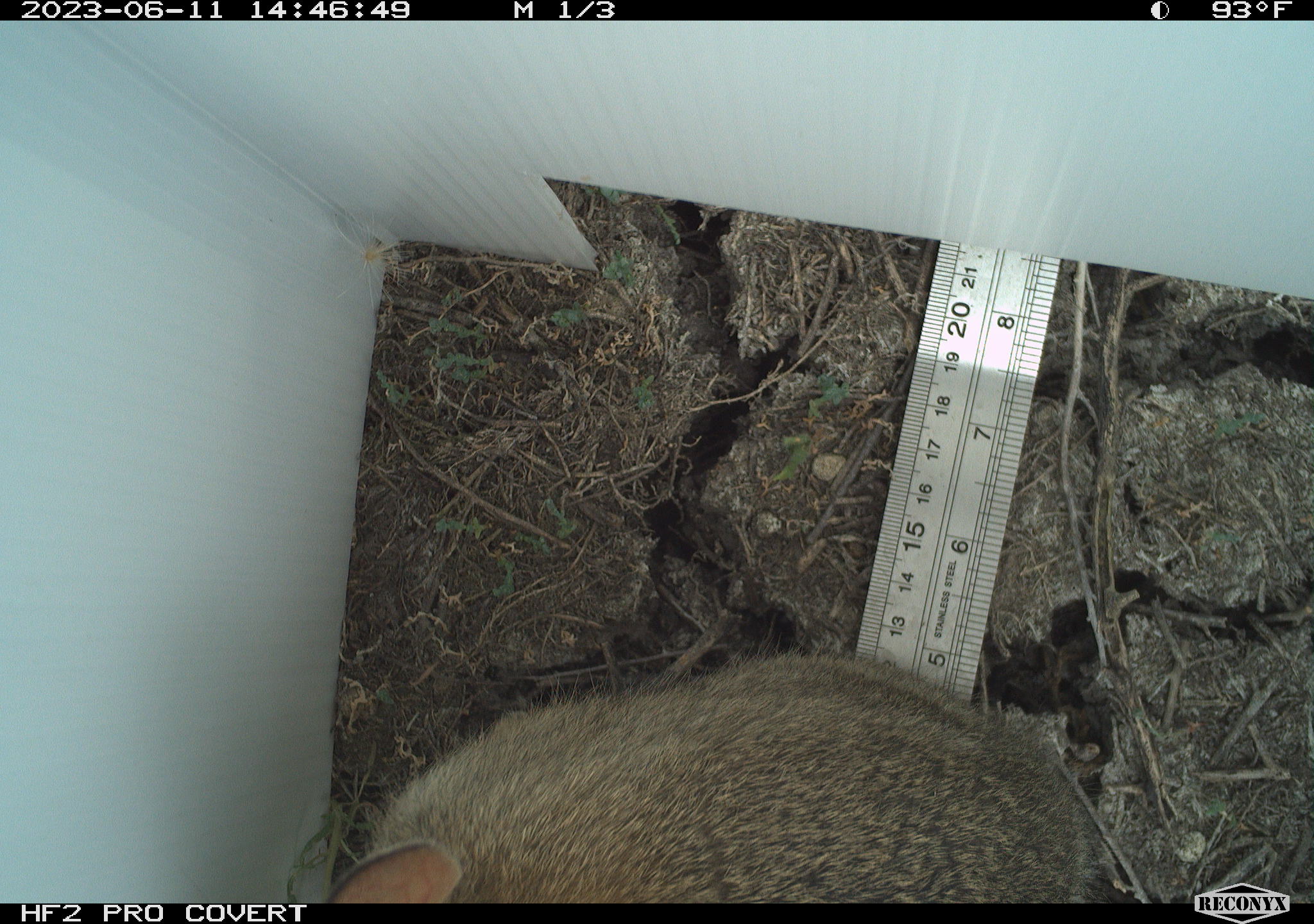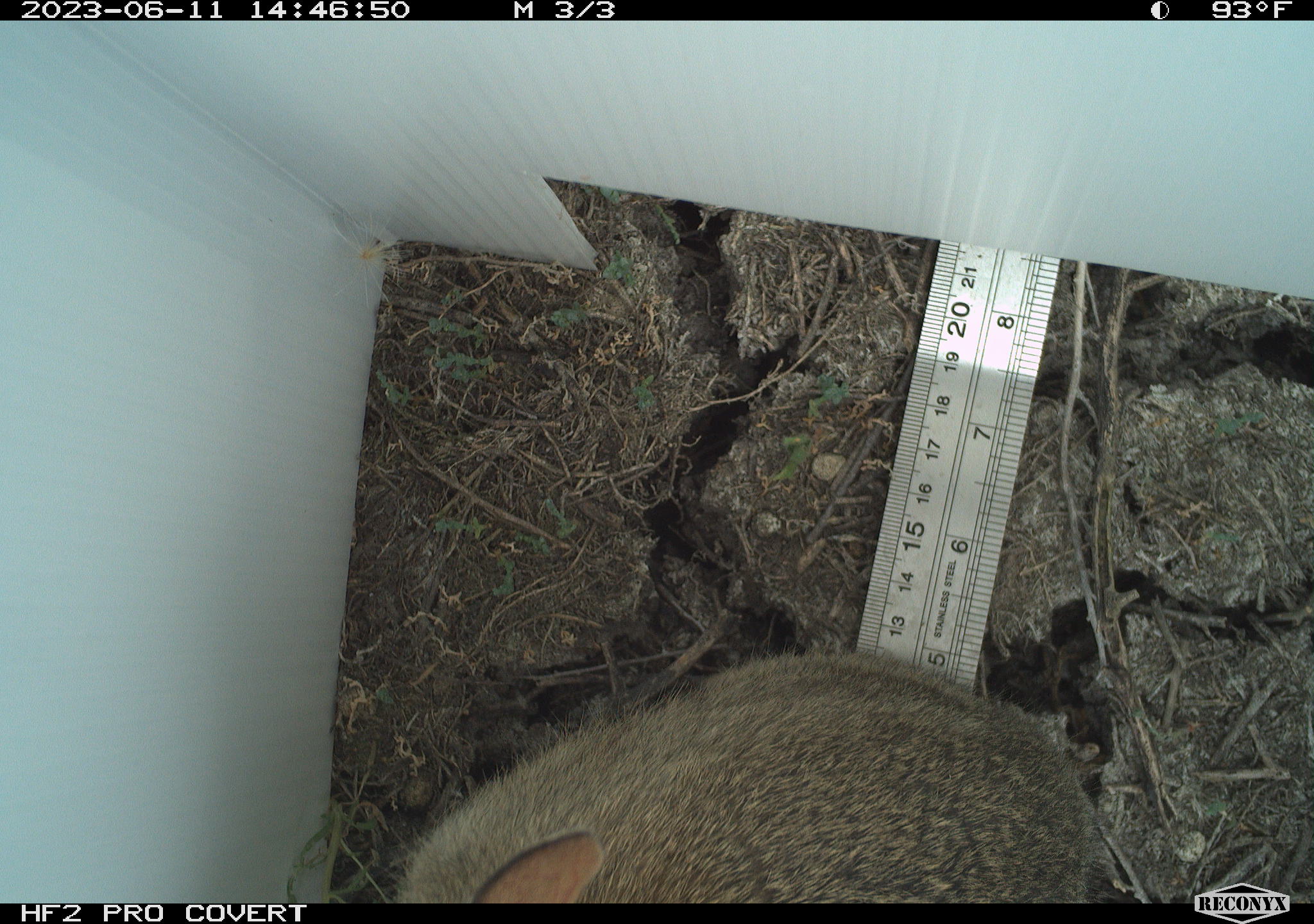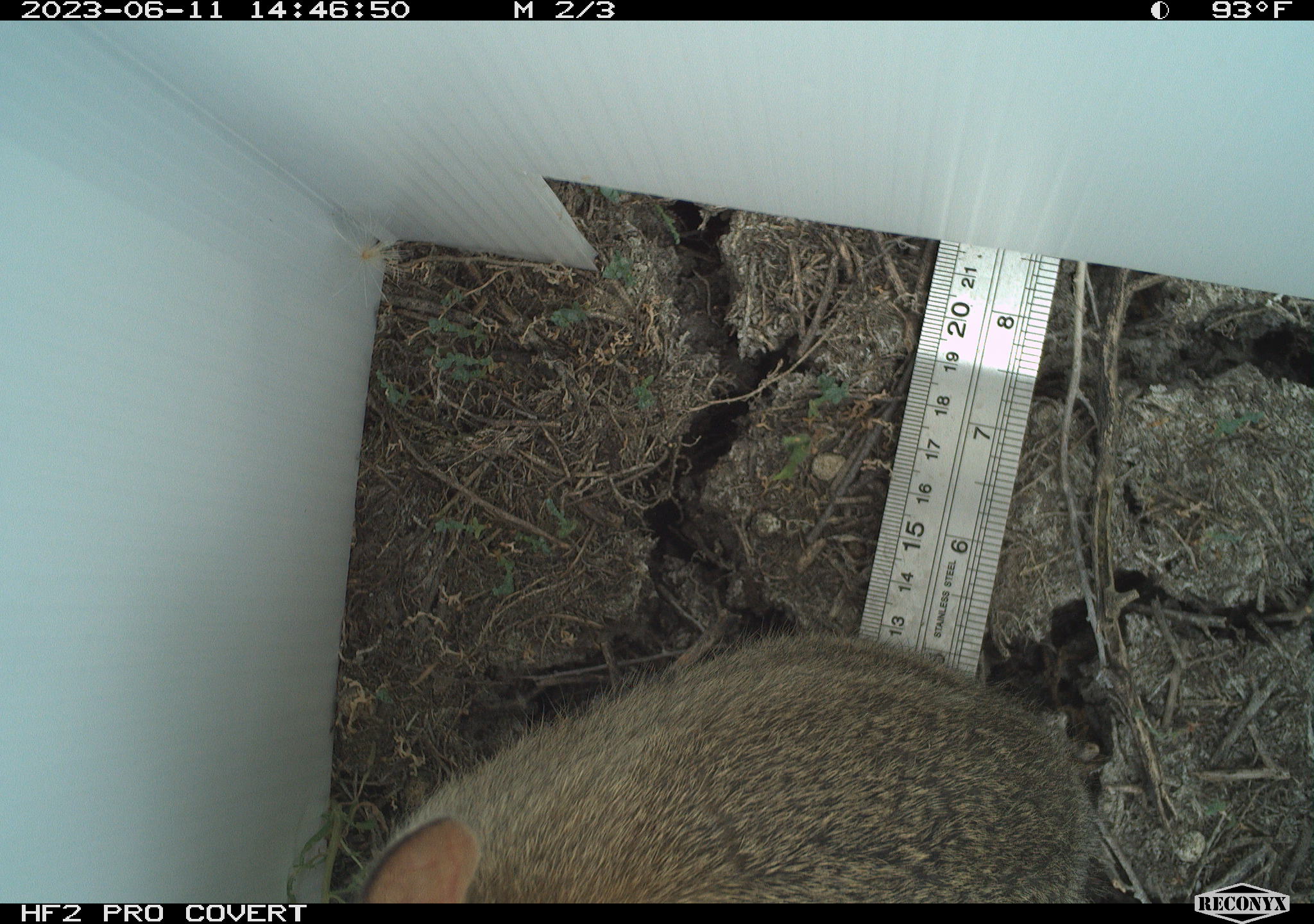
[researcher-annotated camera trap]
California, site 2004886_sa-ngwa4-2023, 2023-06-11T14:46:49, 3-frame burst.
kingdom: Animalia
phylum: Chordata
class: Mammalia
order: Lagomorpha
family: Leporidae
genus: Sylvilagus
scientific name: Sylvilagus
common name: cottontail rabbits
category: sylvilagus species